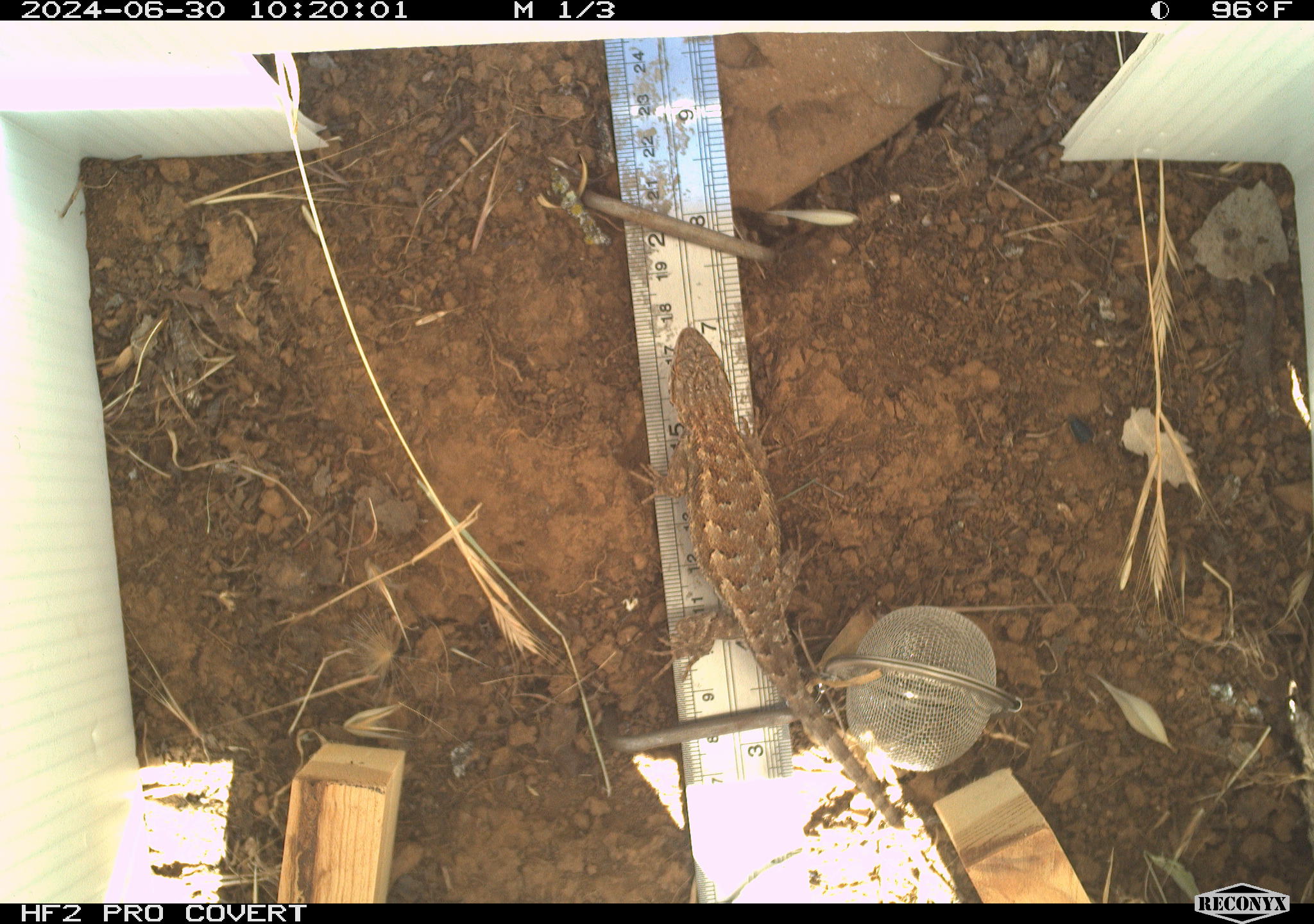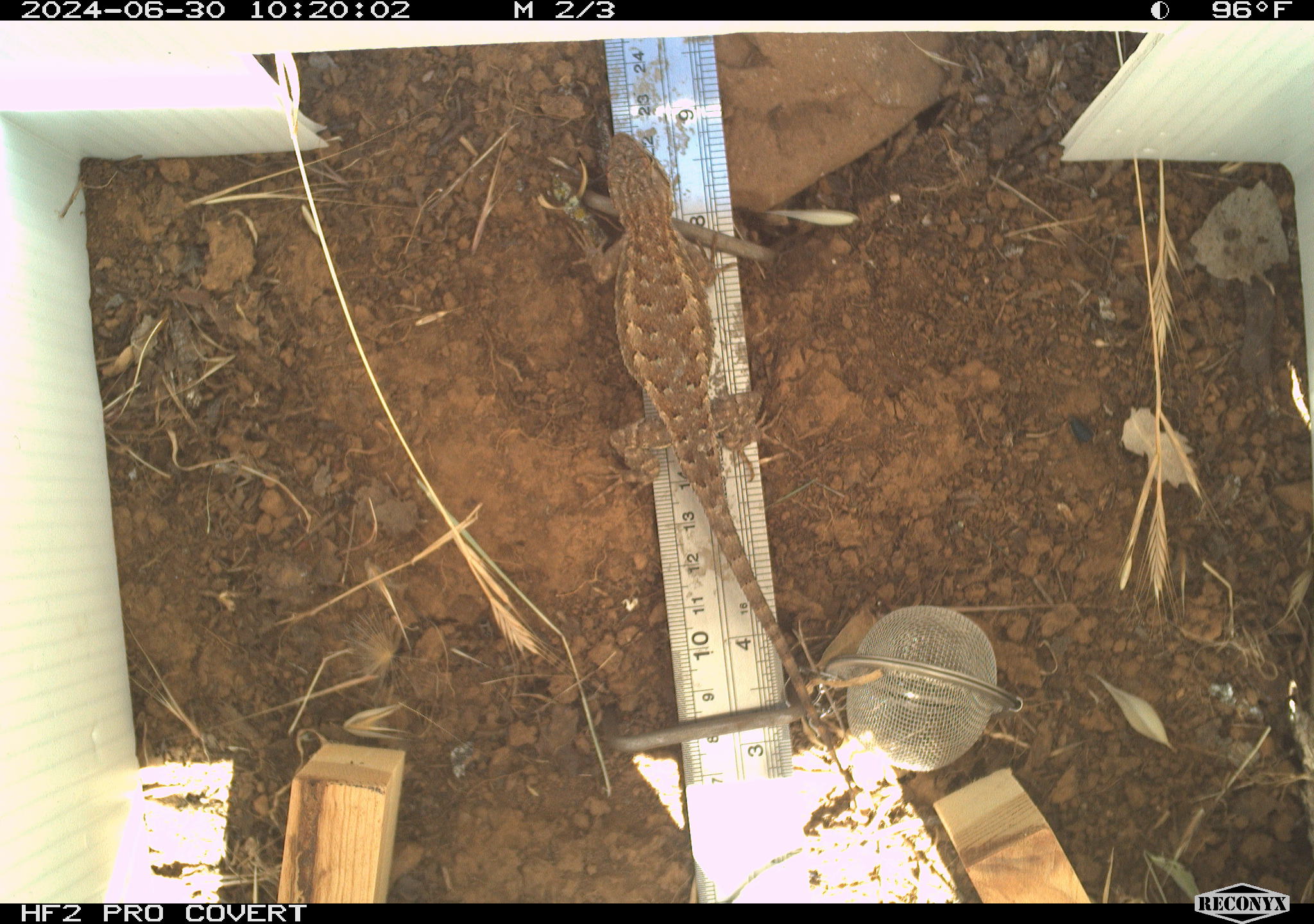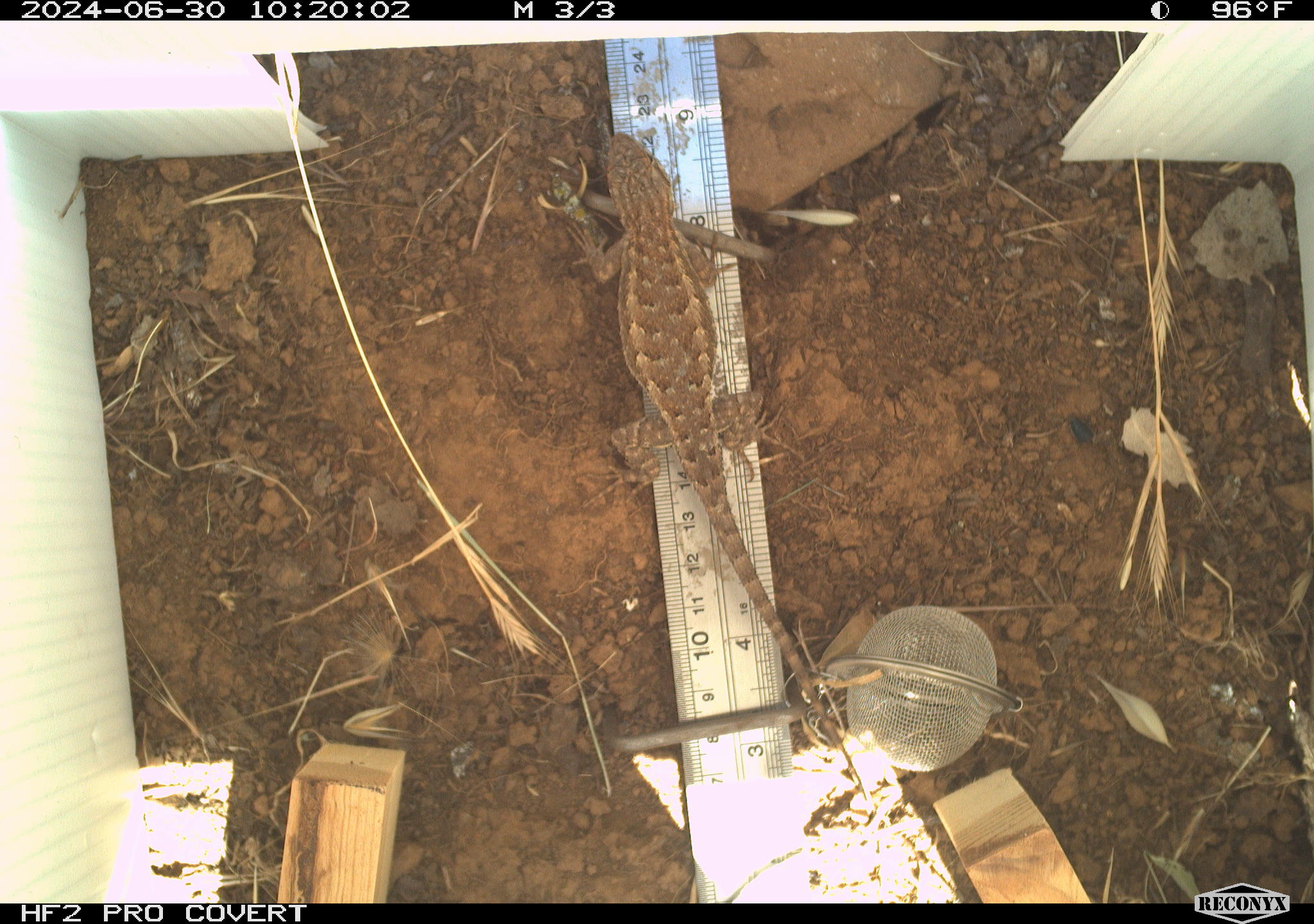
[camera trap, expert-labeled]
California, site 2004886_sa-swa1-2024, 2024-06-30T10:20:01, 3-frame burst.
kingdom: Animalia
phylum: Chordata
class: Reptilia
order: Squamata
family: Phrynosomatidae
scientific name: Phrynosomatidae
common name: phrynosomatid lizards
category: phrynosomatidae family